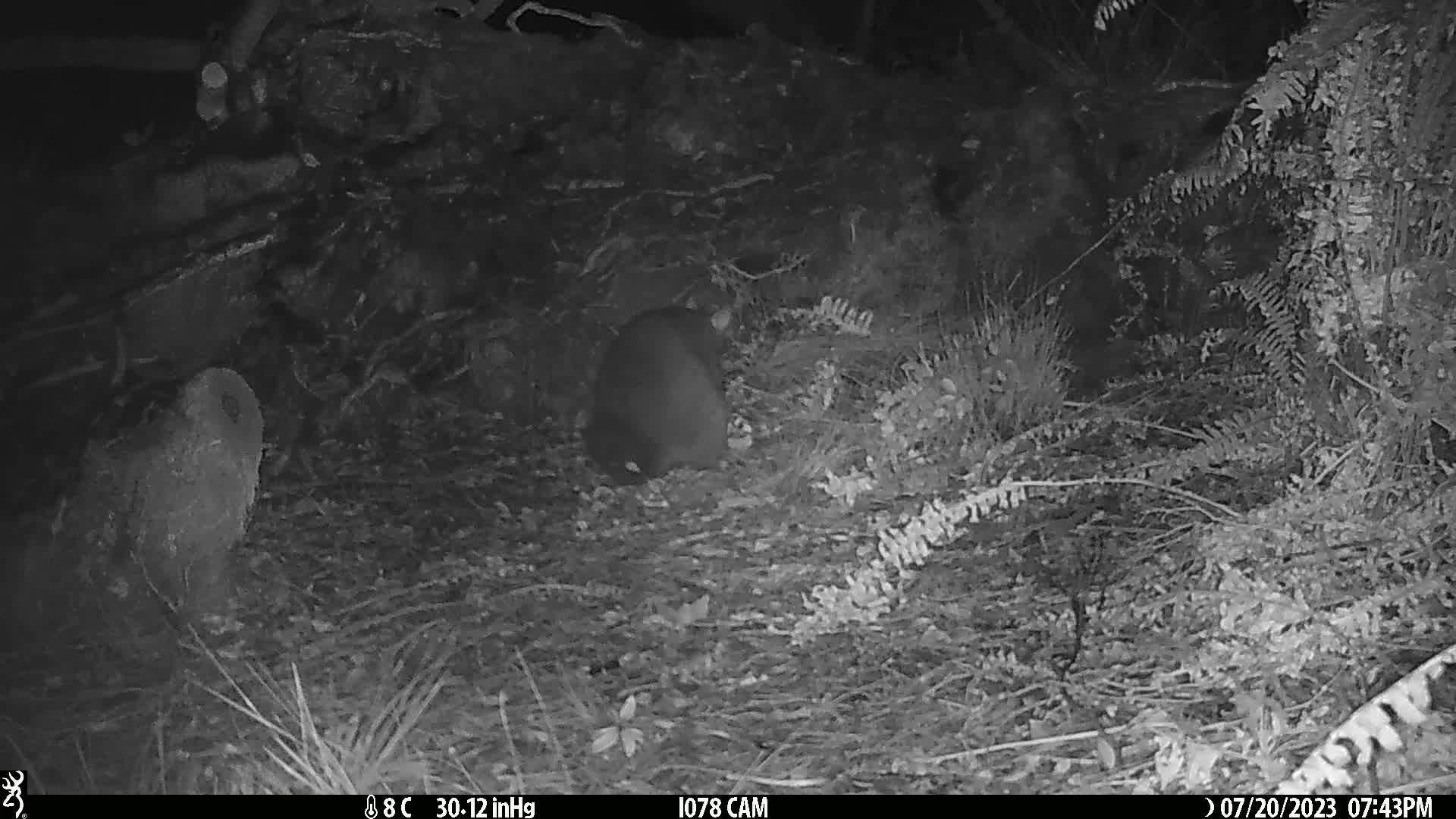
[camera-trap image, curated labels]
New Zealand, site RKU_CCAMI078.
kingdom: Animalia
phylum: Chordata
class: Mammalia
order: Diprotodontia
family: Phalangeridae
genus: Trichosurus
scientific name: Trichosurus vulpecula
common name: common brushtail possum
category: possum